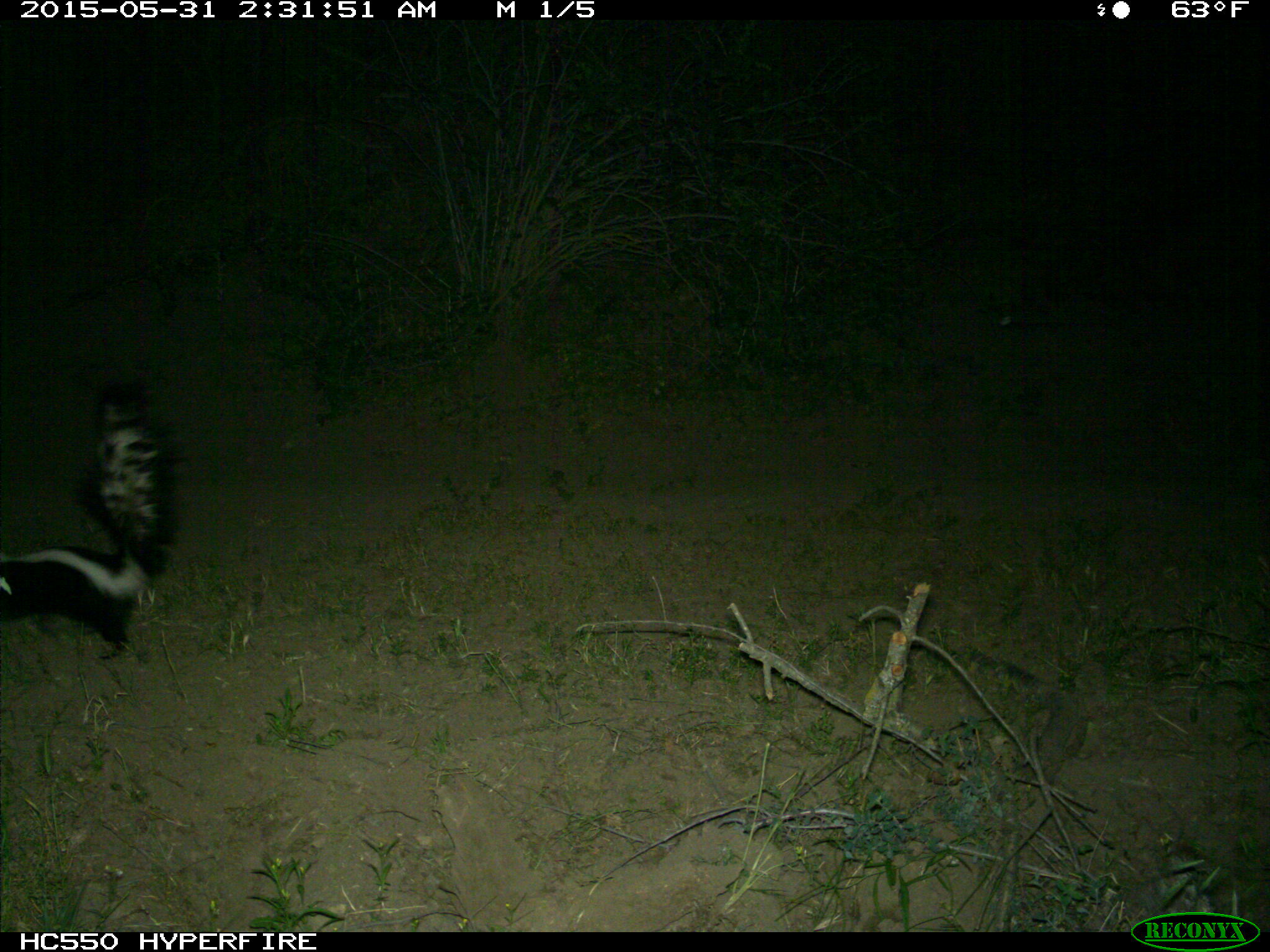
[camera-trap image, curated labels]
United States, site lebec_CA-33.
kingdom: Animalia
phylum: Chordata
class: Mammalia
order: Carnivora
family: Mephitidae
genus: Mephitis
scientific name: Mephitis mephitis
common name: striped skunk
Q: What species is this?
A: Mephitis mephitis (striped skunk).